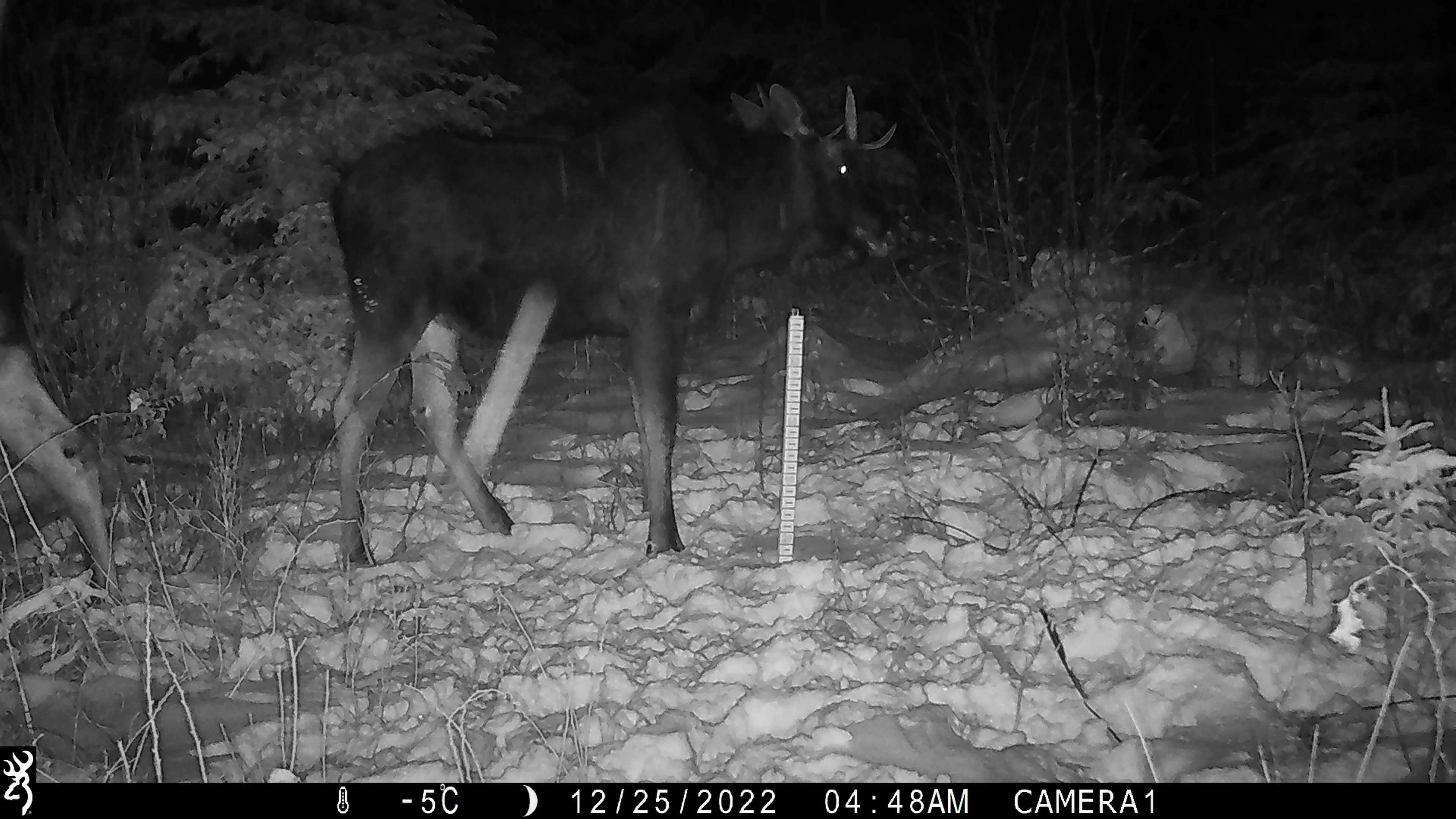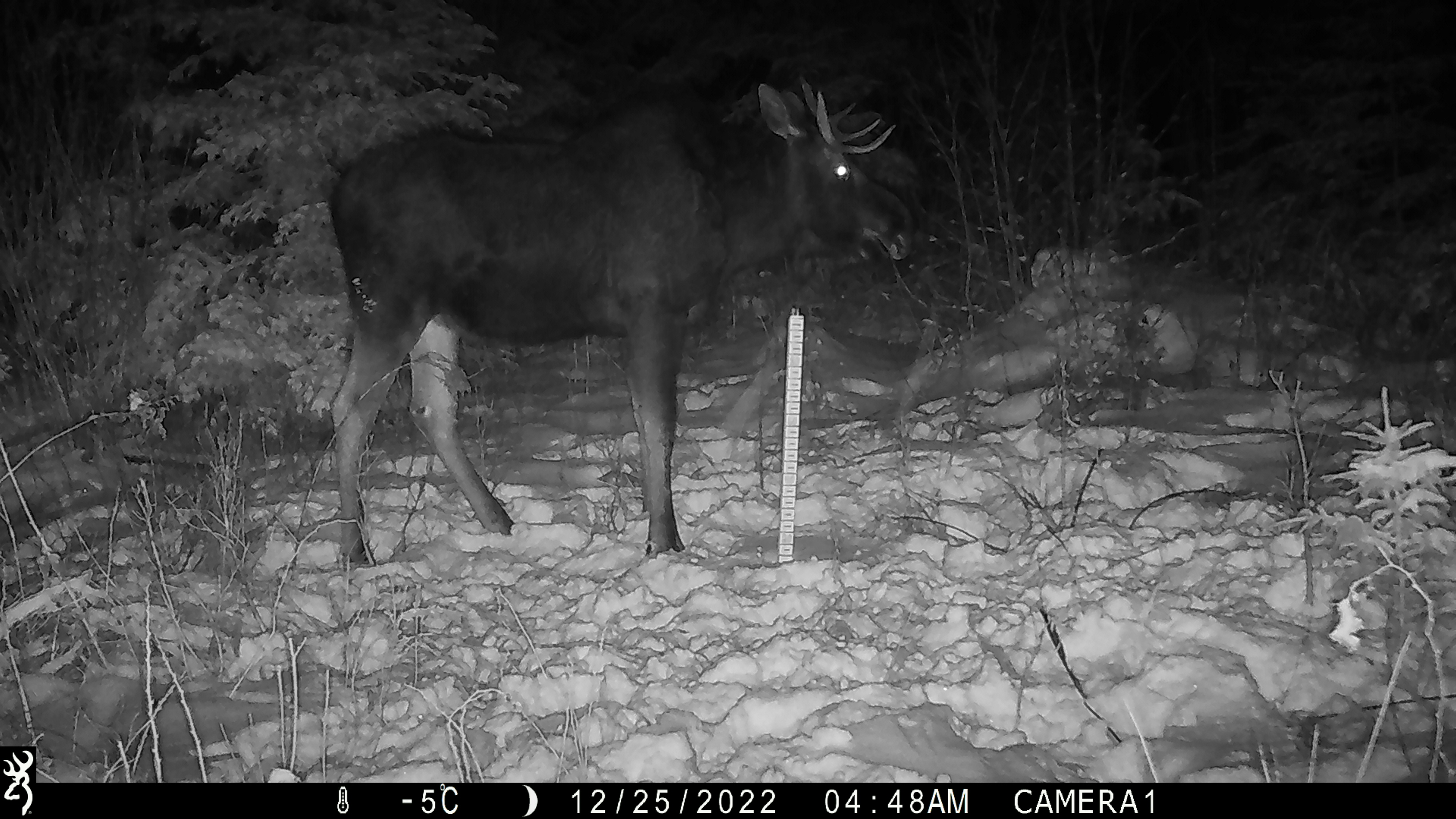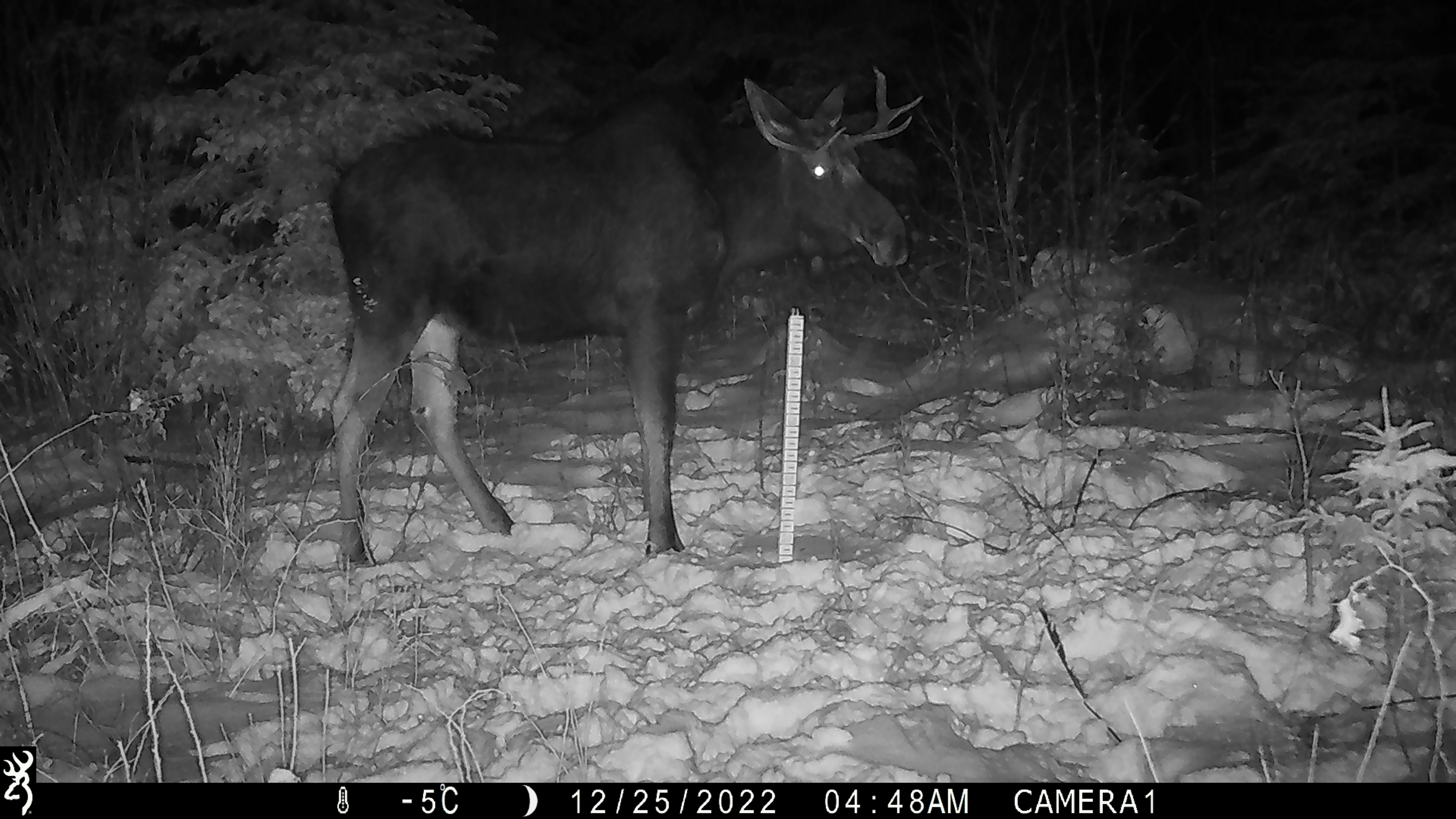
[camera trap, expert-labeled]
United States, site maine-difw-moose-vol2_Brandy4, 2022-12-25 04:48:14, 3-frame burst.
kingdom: Animalia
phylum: Chordata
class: Mammalia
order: Artiodactyla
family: Cervidae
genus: Alces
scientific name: Alces alces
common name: moose